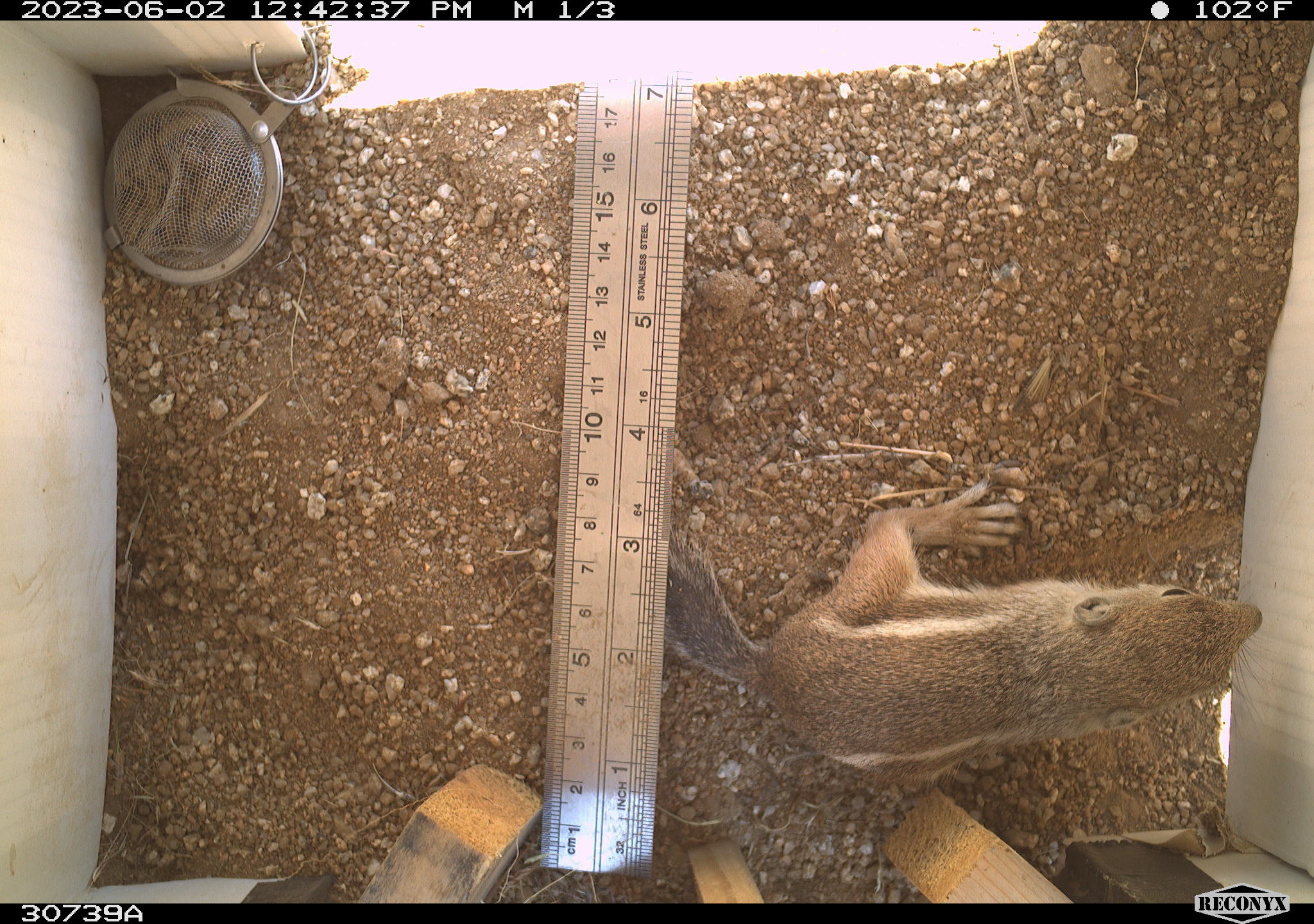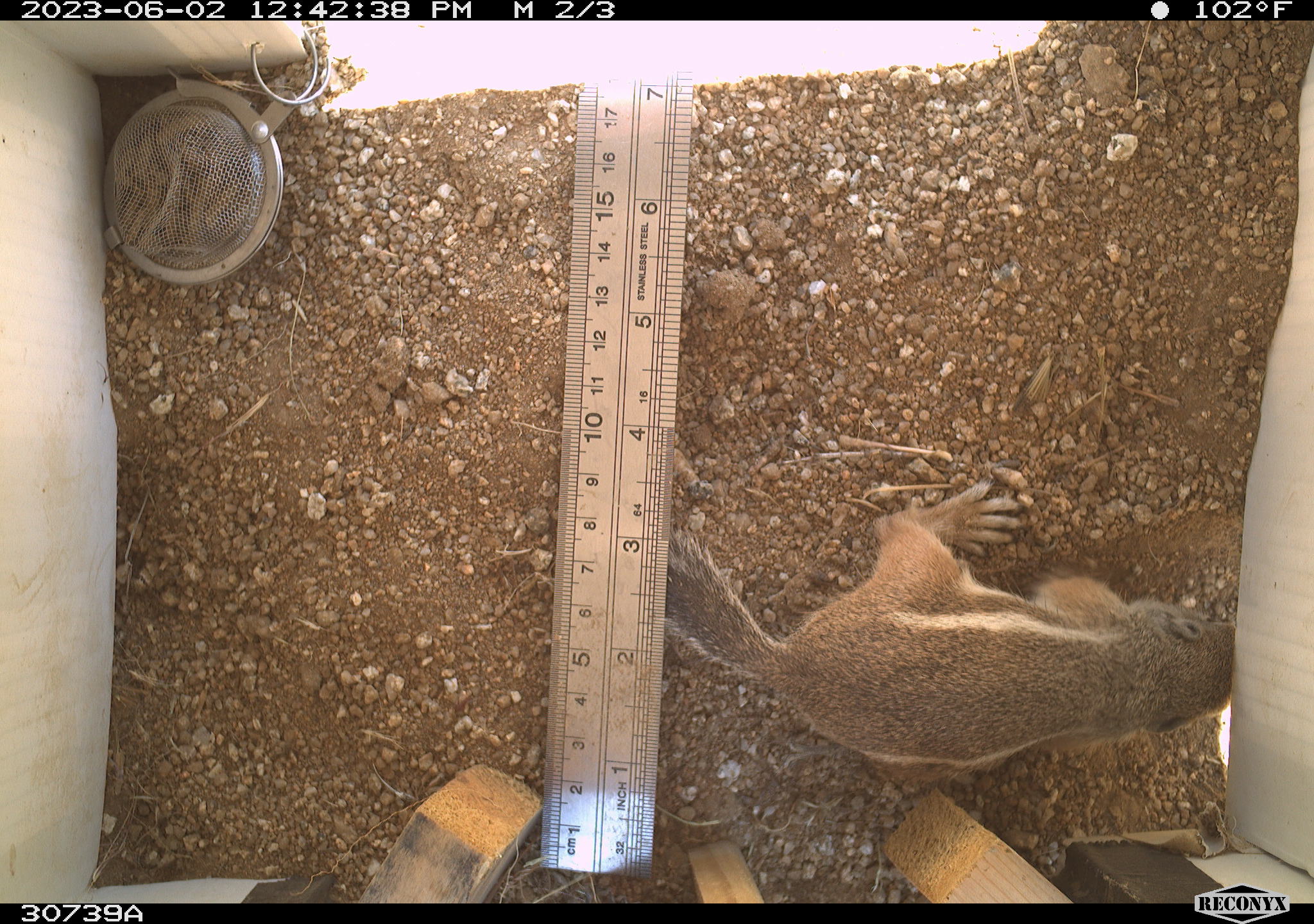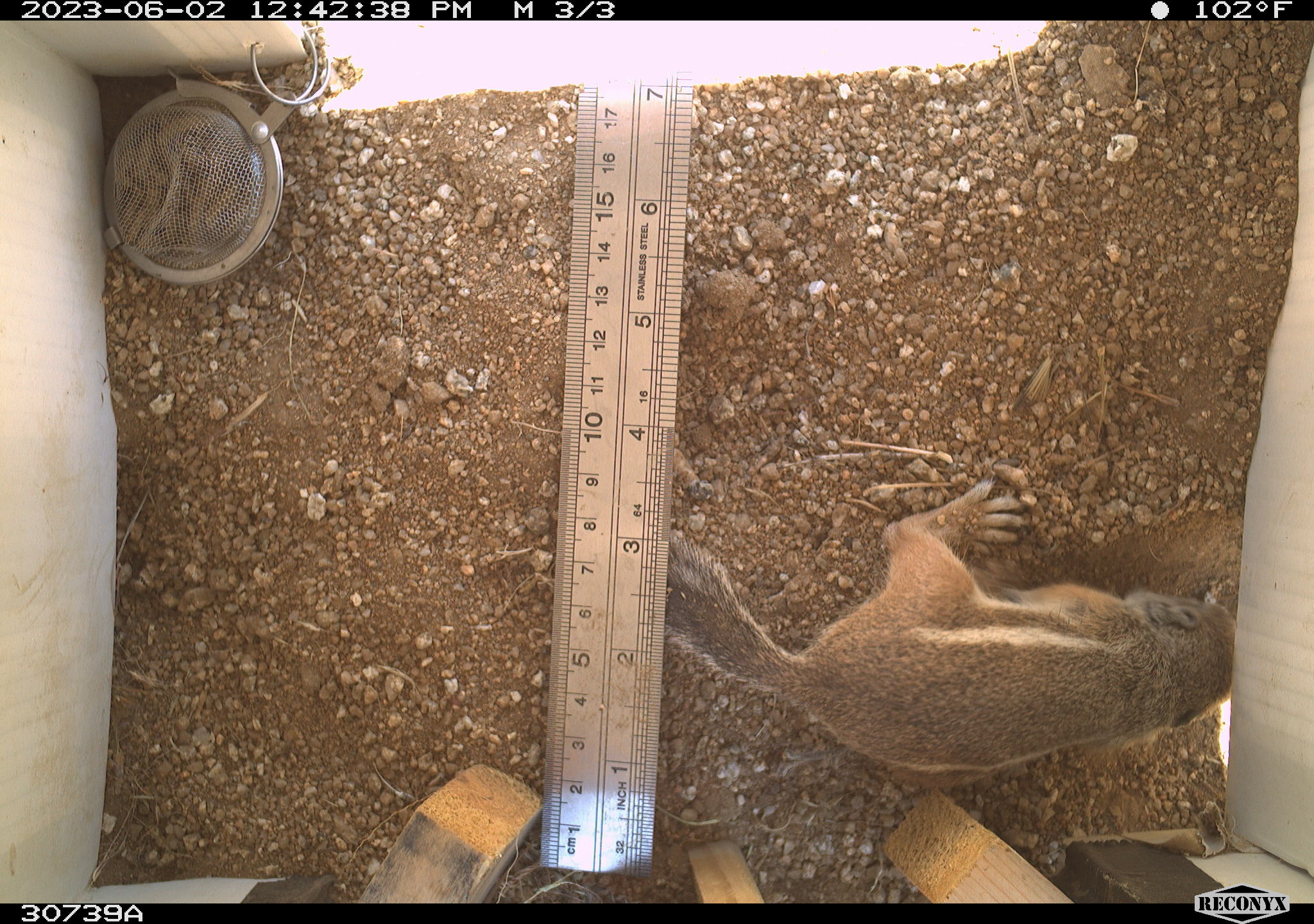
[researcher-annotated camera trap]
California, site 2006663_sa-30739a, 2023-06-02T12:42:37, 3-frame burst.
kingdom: Animalia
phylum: Chordata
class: Mammalia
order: Rodentia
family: Sciuridae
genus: Ammospermophilus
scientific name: Ammospermophilus leucurus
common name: white-tailed antelope squirrel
White-tailed antelope squirrel (Ammospermophilus leucurus).